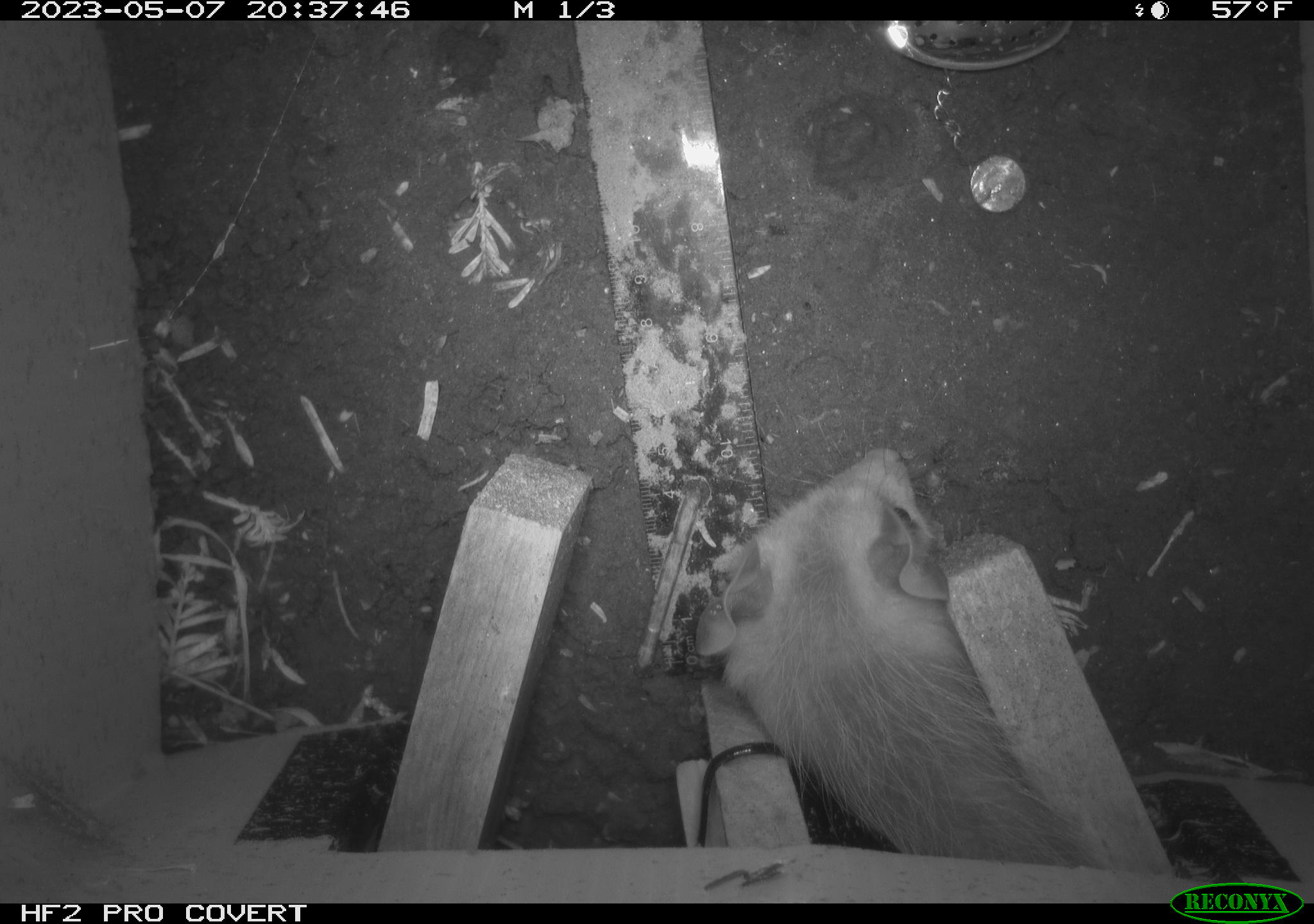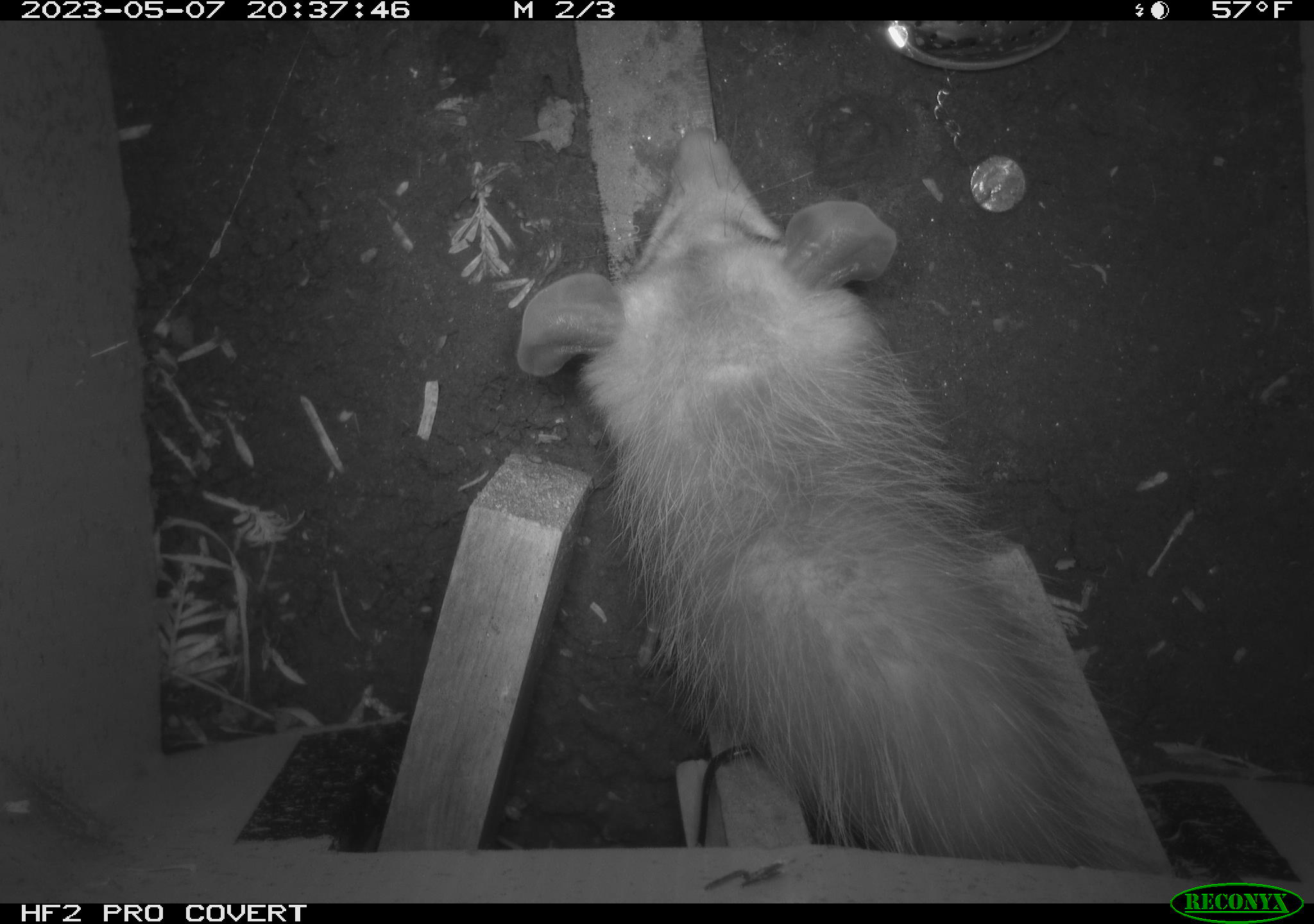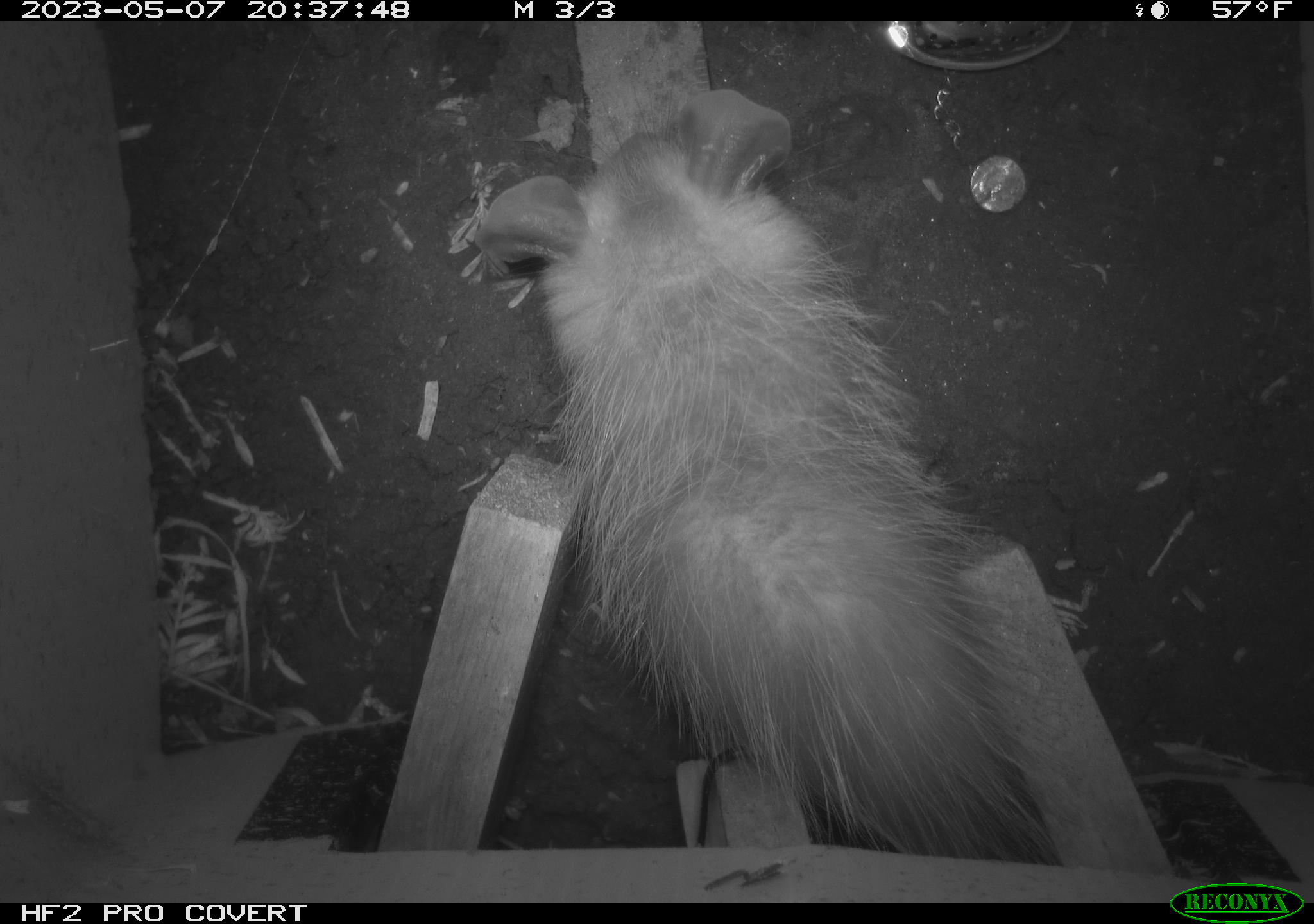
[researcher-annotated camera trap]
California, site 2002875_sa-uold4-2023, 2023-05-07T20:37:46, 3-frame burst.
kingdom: Animalia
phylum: Chordata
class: Mammalia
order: Didelphimorphia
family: Didelphidae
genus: Didelphis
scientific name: Didelphis virginiana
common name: virginia opossum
Virginia opossum (Didelphis virginiana).